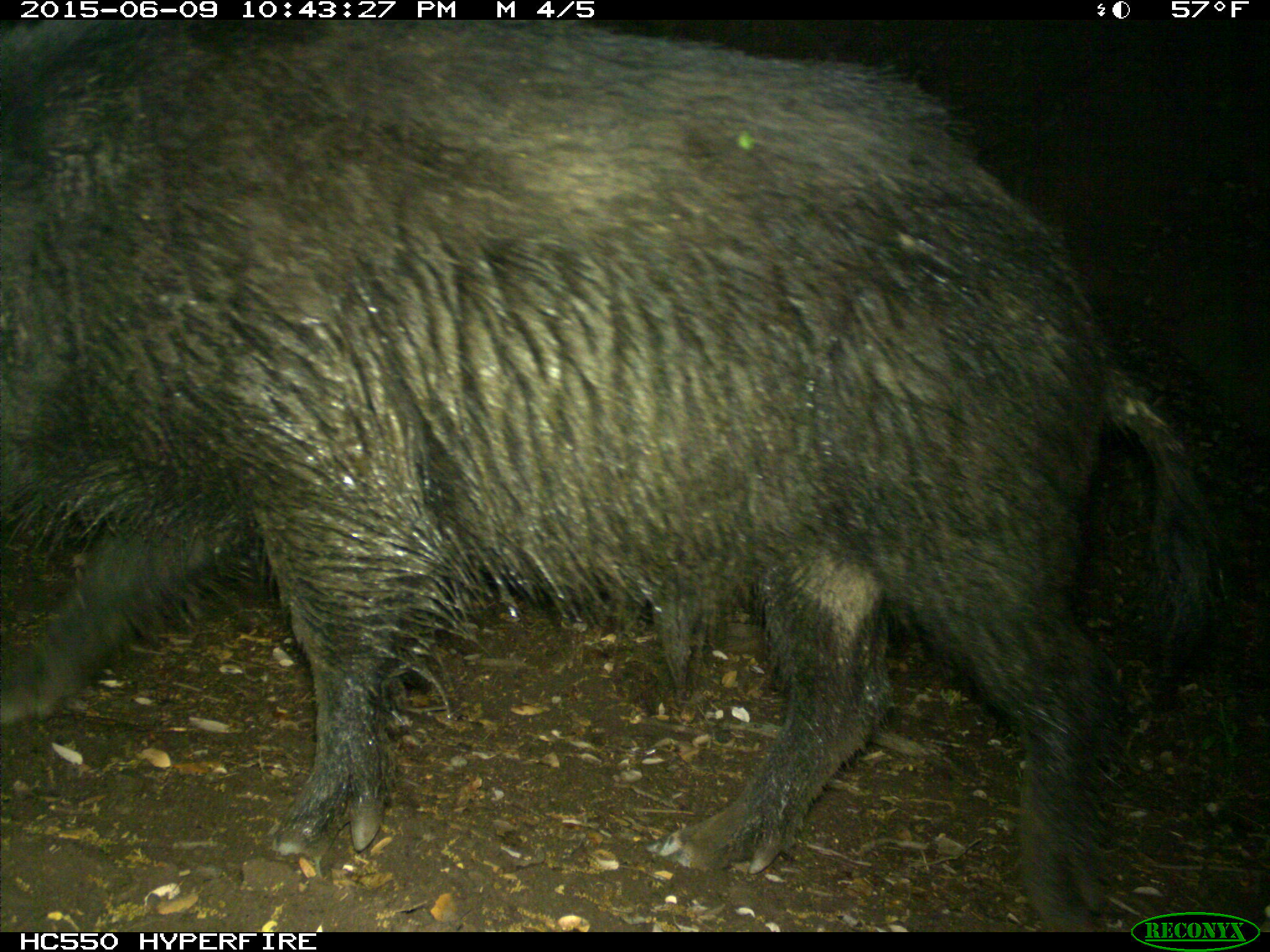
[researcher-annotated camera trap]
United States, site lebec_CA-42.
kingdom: Animalia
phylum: Chordata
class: Mammalia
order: Artiodactyla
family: Suidae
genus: Sus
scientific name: Sus scrofa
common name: wild boar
Sus scrofa (wild boar).